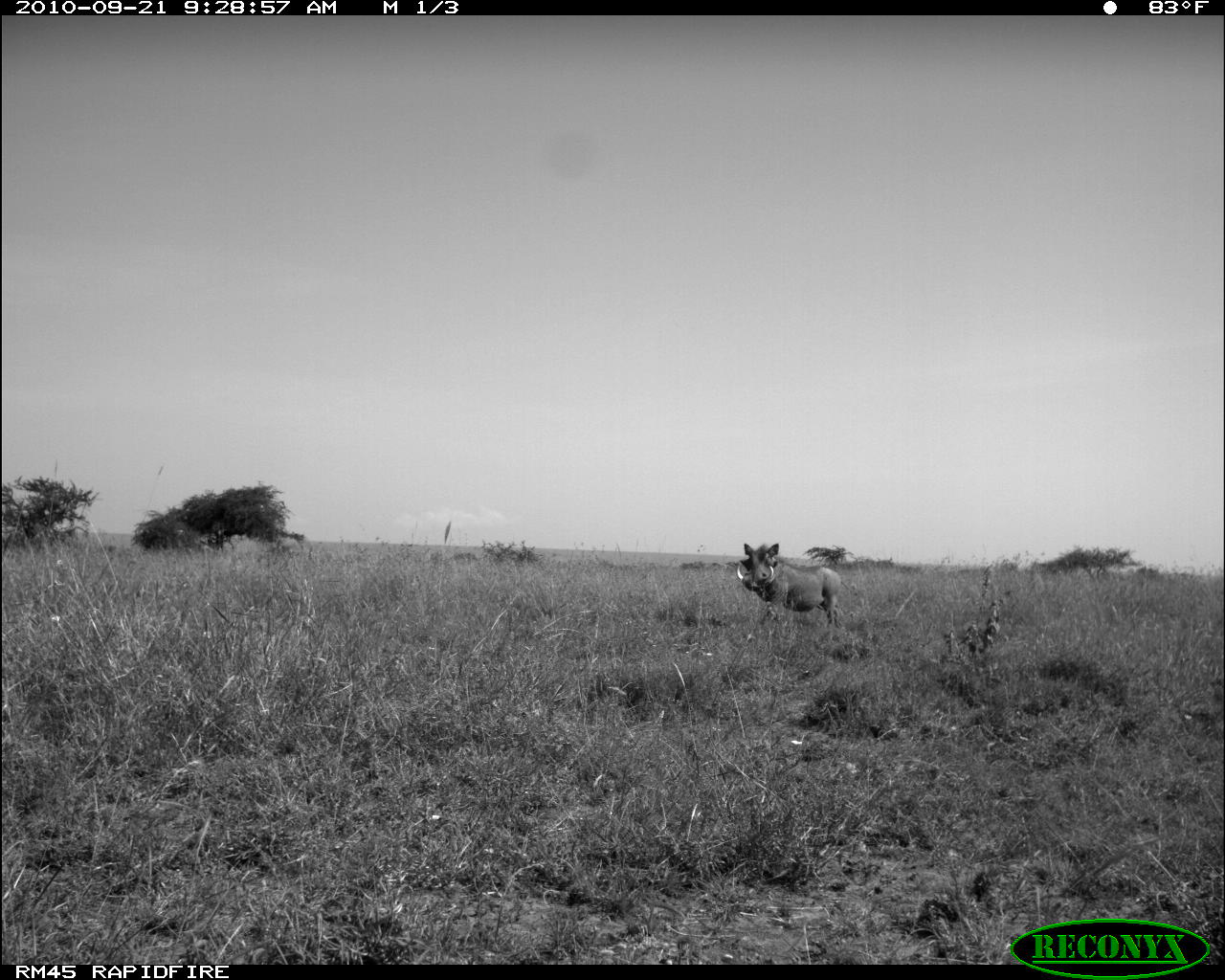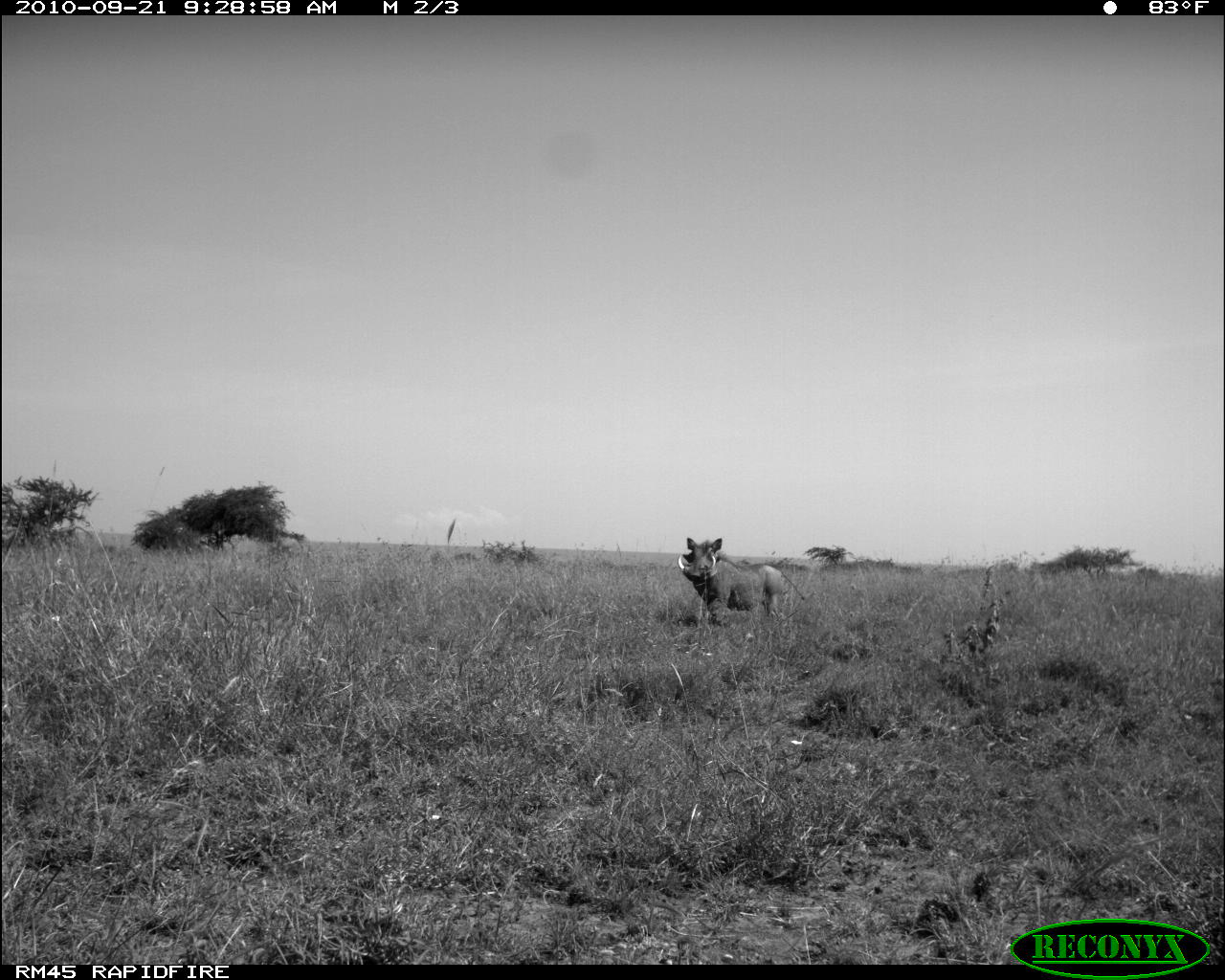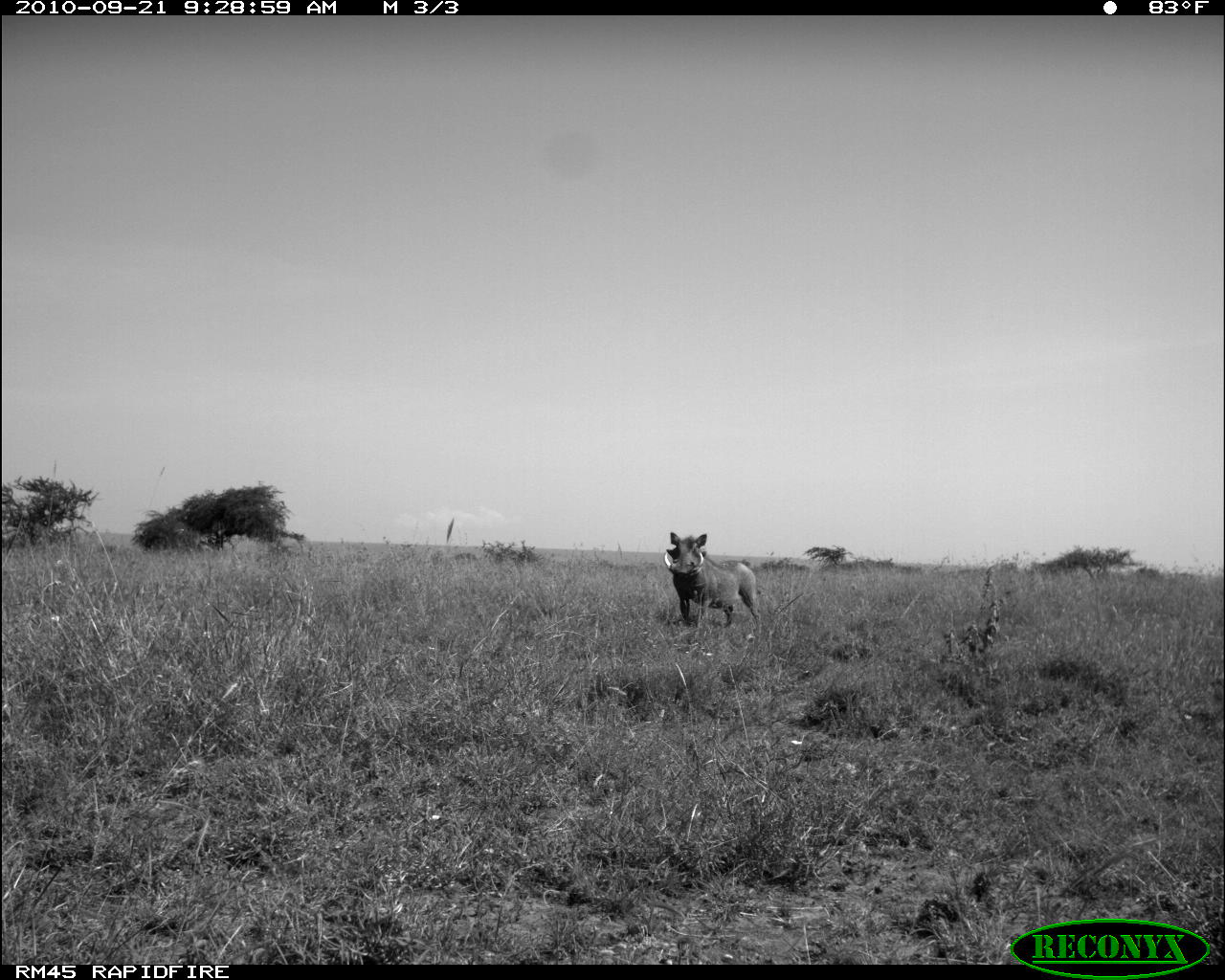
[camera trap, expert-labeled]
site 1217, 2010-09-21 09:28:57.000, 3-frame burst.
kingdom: Animalia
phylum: Chordata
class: Mammalia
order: Artiodactyla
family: Suidae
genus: Phacochoerus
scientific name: Phacochoerus africanus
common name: common warthog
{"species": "Phacochoerus africanus (common warthog)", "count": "1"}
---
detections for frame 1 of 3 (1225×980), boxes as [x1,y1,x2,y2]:
phacochoerus africanus: [736,542,840,625]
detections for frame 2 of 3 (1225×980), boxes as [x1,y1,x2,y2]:
phacochoerus africanus: [677,536,804,622]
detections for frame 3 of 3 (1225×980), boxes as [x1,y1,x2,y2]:
phacochoerus africanus: [664,531,763,627]